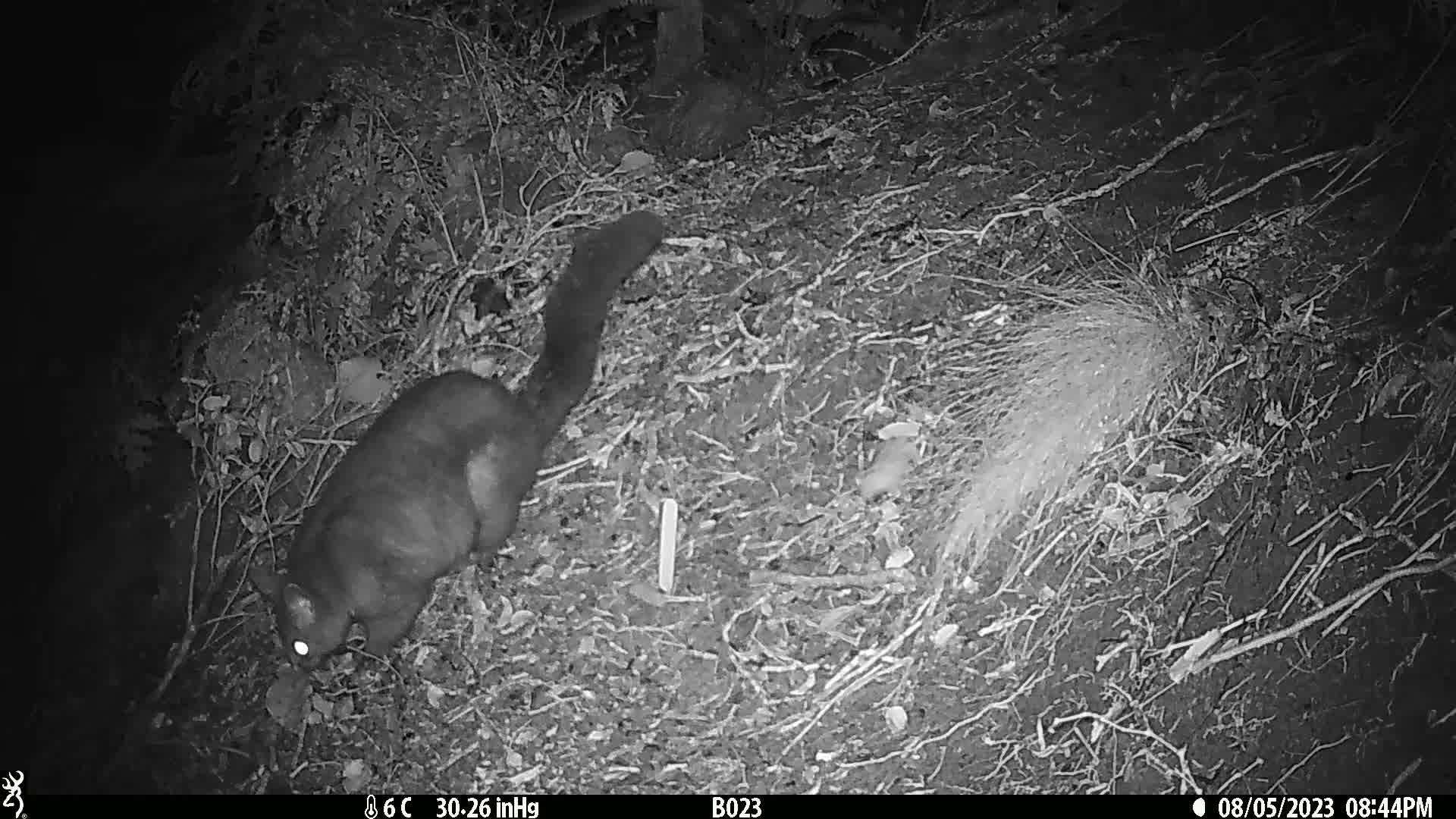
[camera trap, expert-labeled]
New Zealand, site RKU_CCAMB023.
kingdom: Animalia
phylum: Chordata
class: Mammalia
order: Diprotodontia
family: Phalangeridae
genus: Trichosurus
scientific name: Trichosurus vulpecula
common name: common brushtail possum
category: possum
Possum (common brushtail possum) (Trichosurus vulpecula).